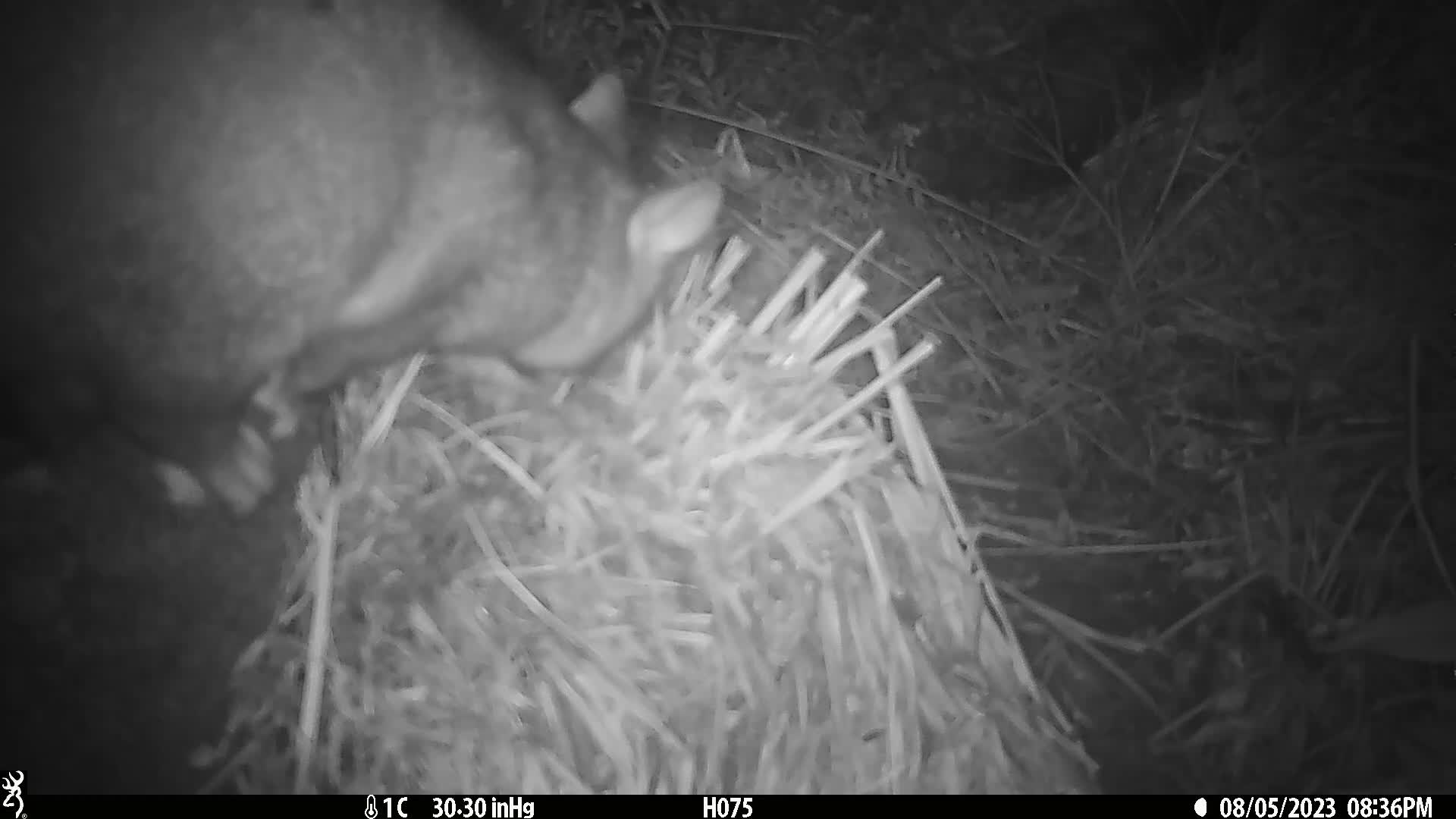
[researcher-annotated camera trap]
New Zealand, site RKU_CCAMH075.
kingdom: Animalia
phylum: Chordata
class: Mammalia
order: Diprotodontia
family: Phalangeridae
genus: Trichosurus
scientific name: Trichosurus vulpecula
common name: common brushtail possum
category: possum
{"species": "possum (common brushtail possum) (Trichosurus vulpecula)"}